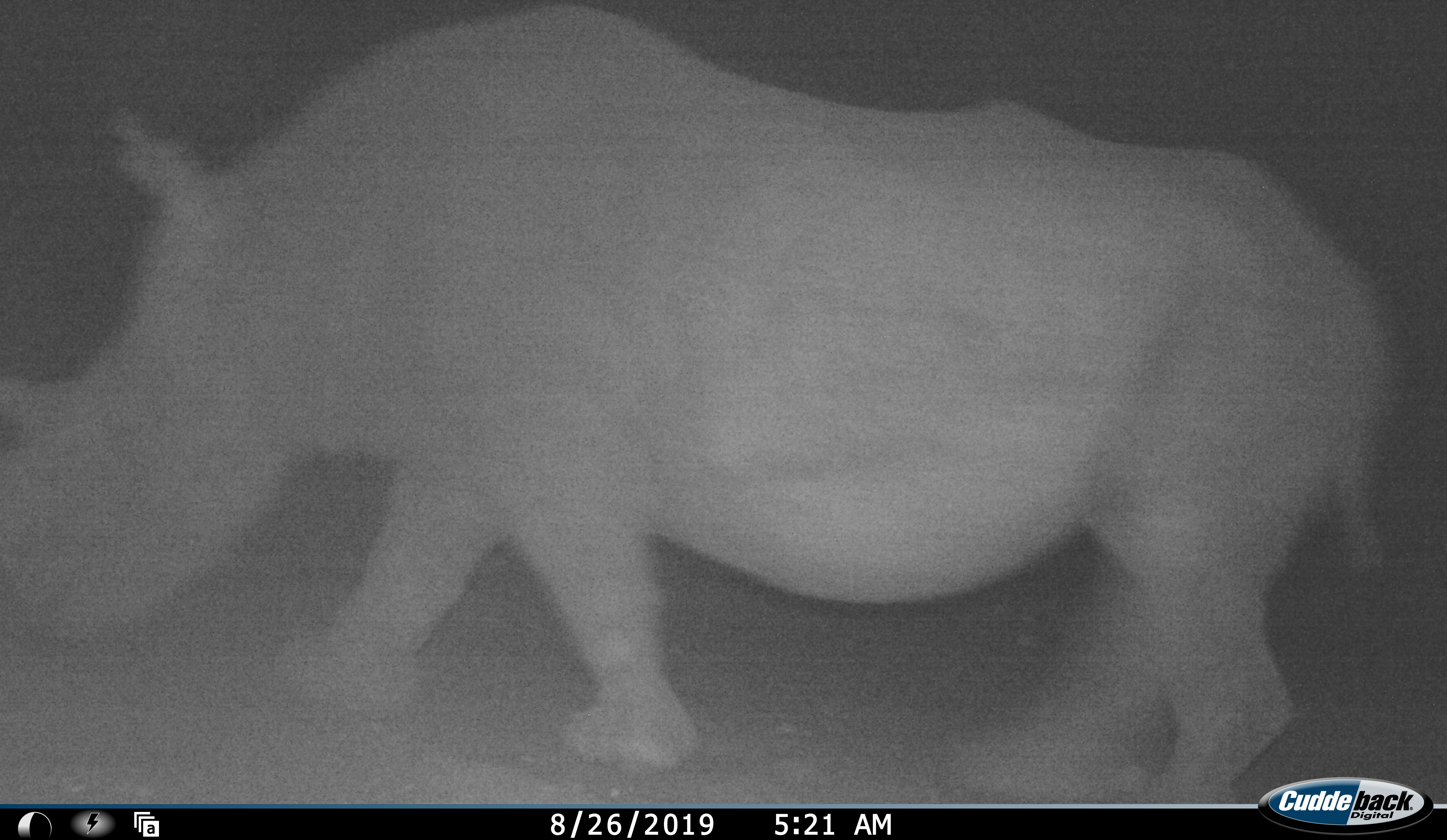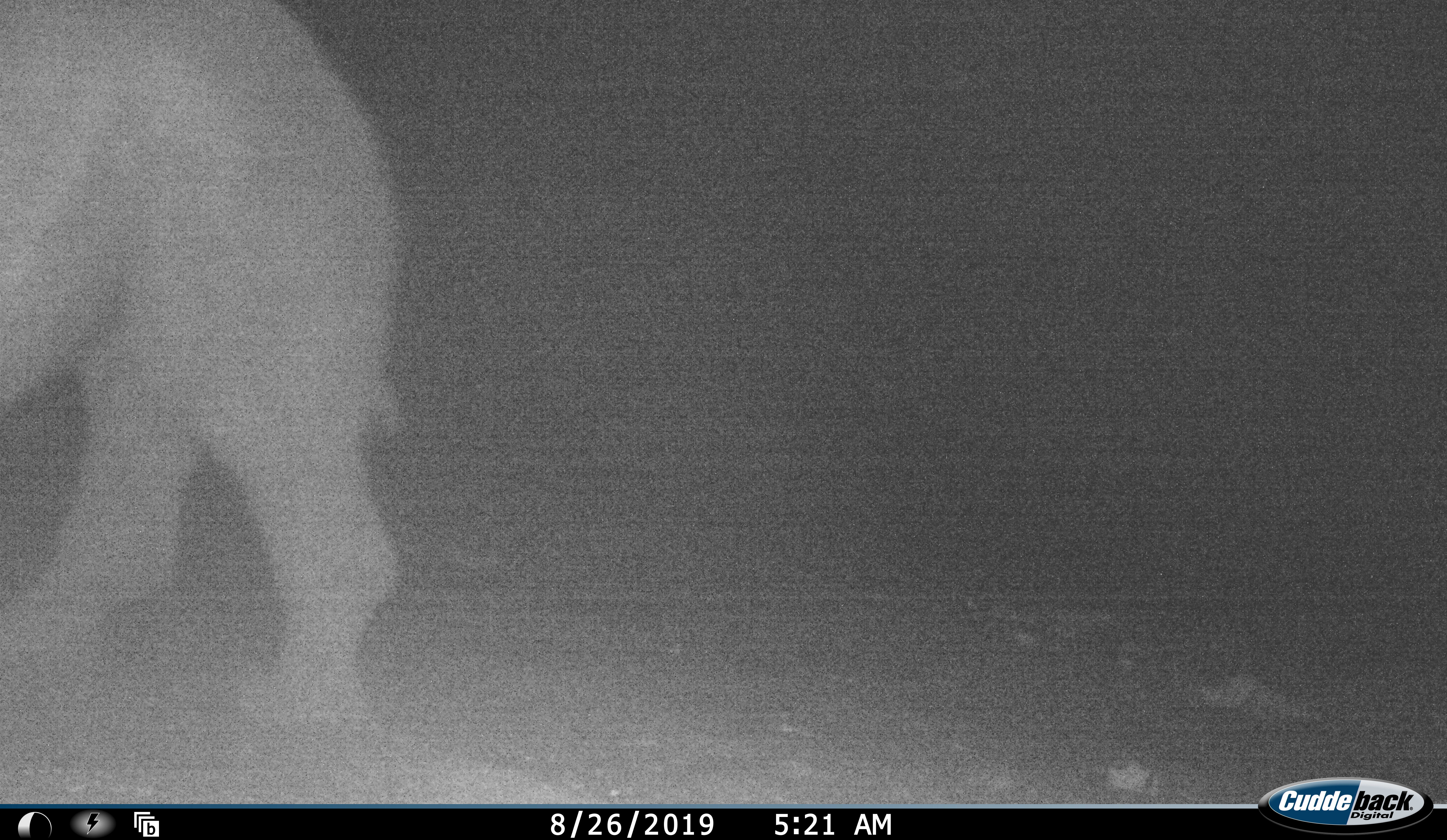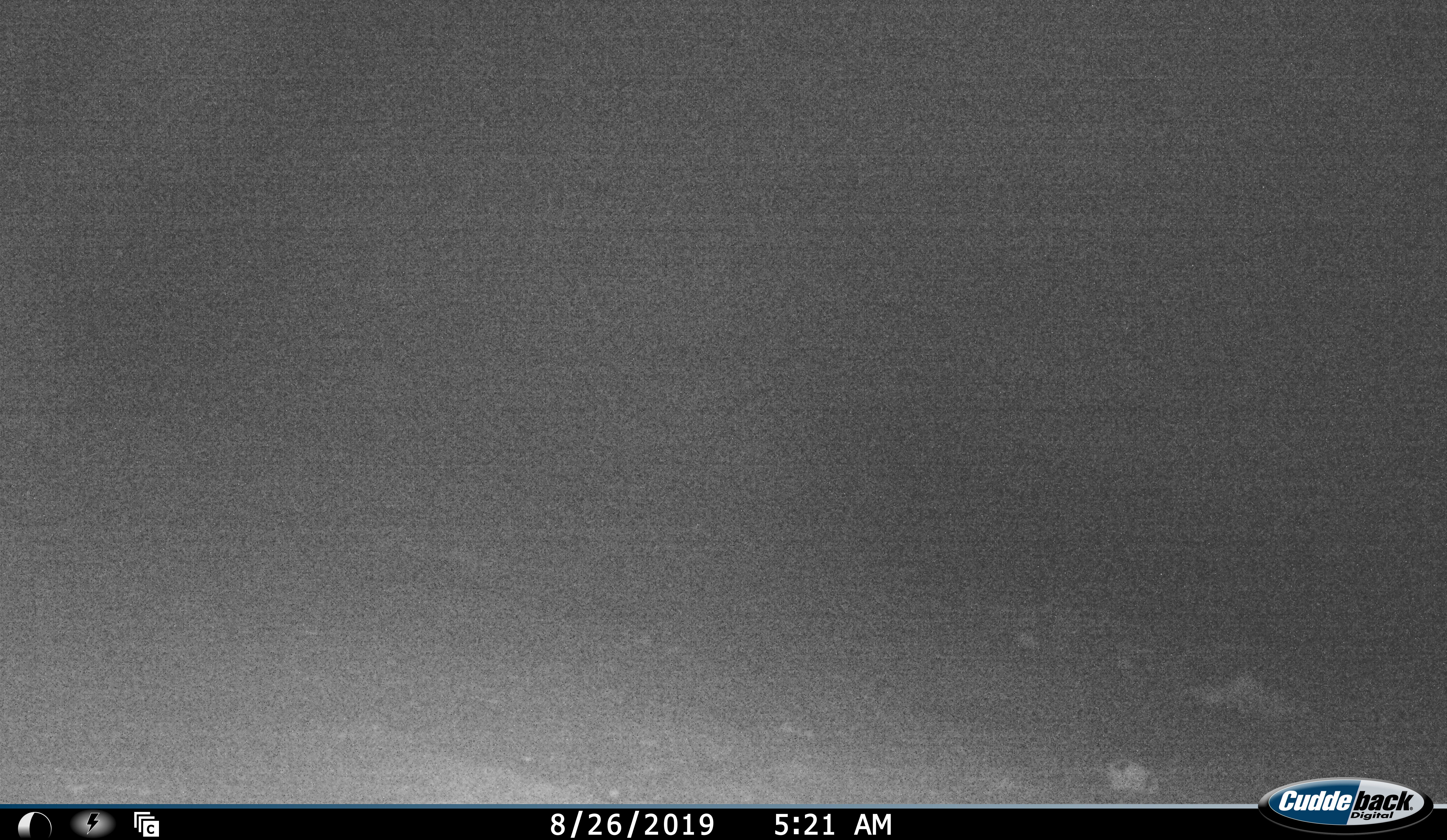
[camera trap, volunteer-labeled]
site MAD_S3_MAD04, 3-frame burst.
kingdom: Animalia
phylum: Chordata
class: Mammalia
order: Perissodactyla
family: Rhinocerotidae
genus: Ceratotherium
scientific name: Ceratotherium simum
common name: white rhinoceros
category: rhinoceroswhite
Rhinoceroswhite (white rhinoceros) (Ceratotherium simum), count 1. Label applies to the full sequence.